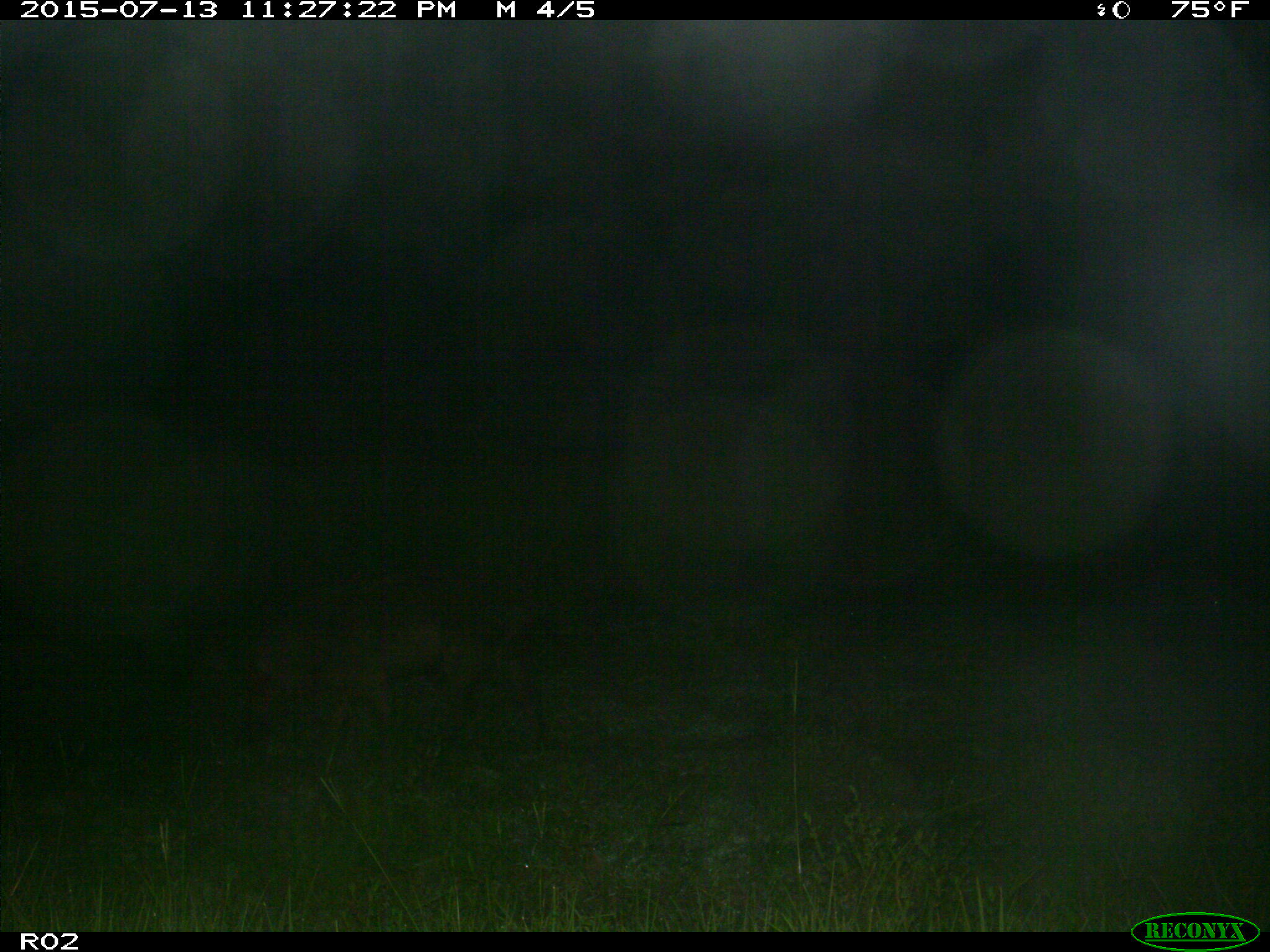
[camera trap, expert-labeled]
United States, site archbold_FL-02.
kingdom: Animalia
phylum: Chordata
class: Mammalia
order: Artiodactyla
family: Suidae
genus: Sus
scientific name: Sus scrofa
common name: wild boar